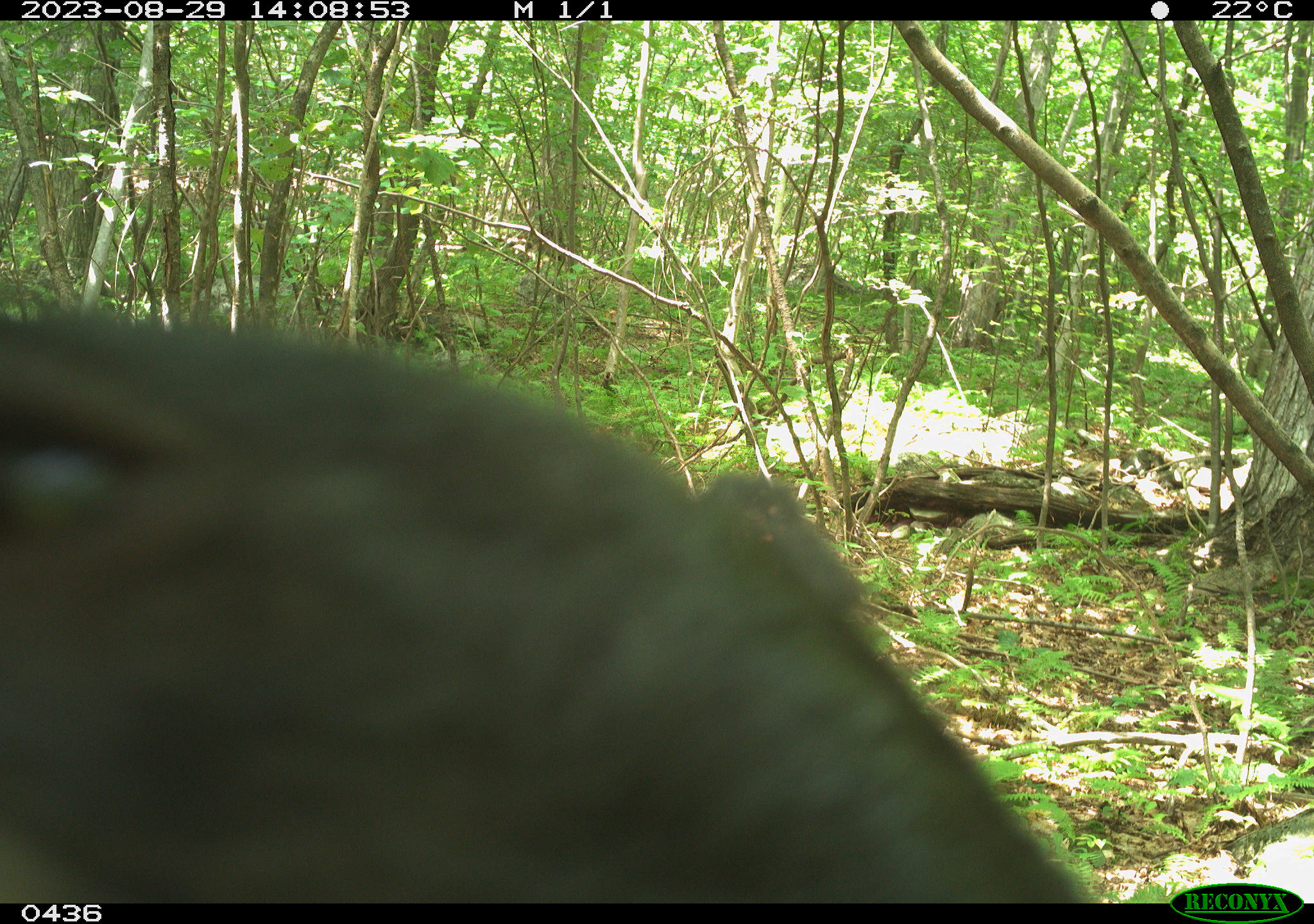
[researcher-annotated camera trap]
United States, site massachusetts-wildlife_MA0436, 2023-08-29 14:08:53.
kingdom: Animalia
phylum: Chordata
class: Mammalia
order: Carnivora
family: Ursidae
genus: Ursus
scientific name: Ursus americanus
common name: black bear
Black bear (Ursus americanus).